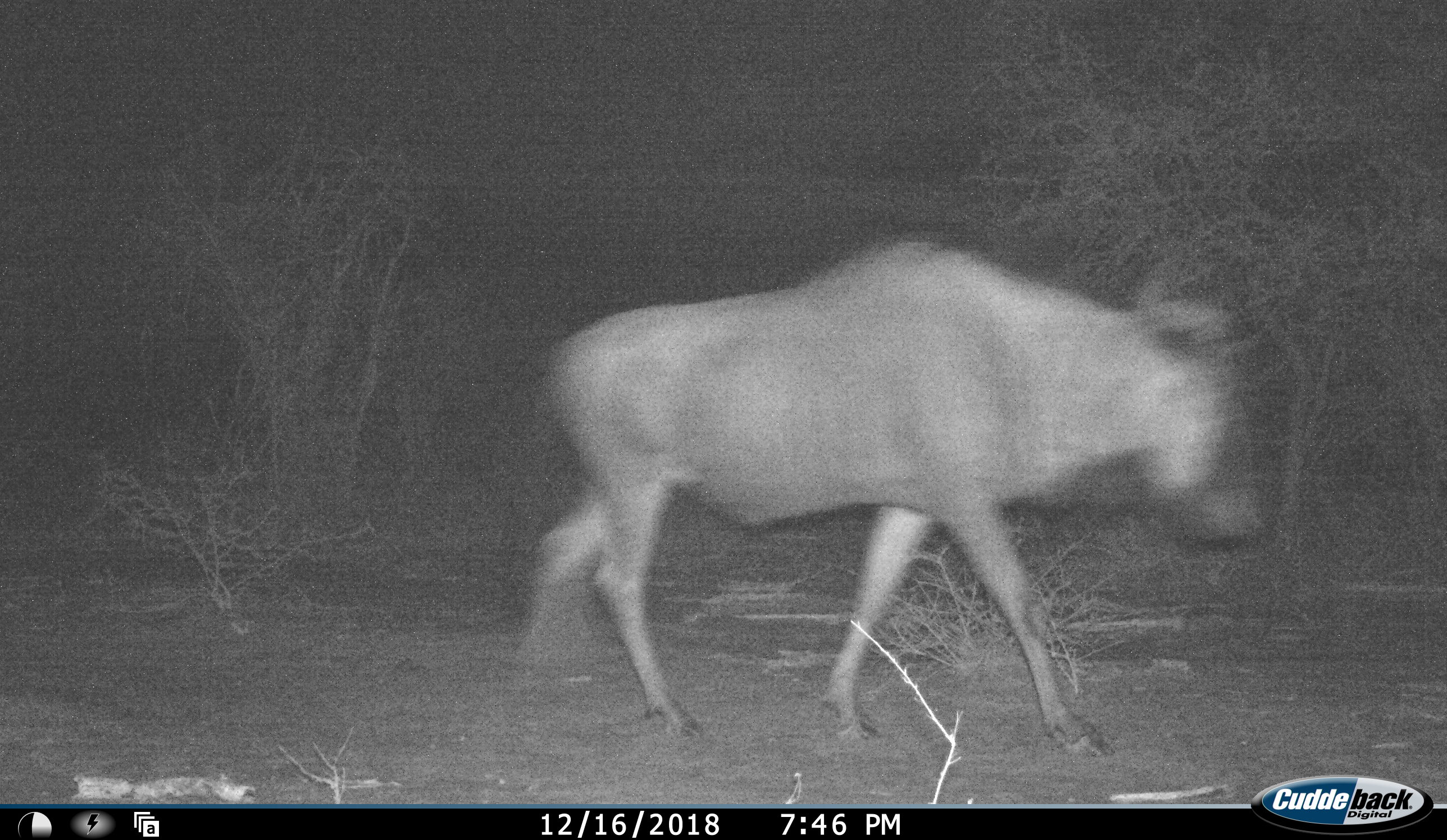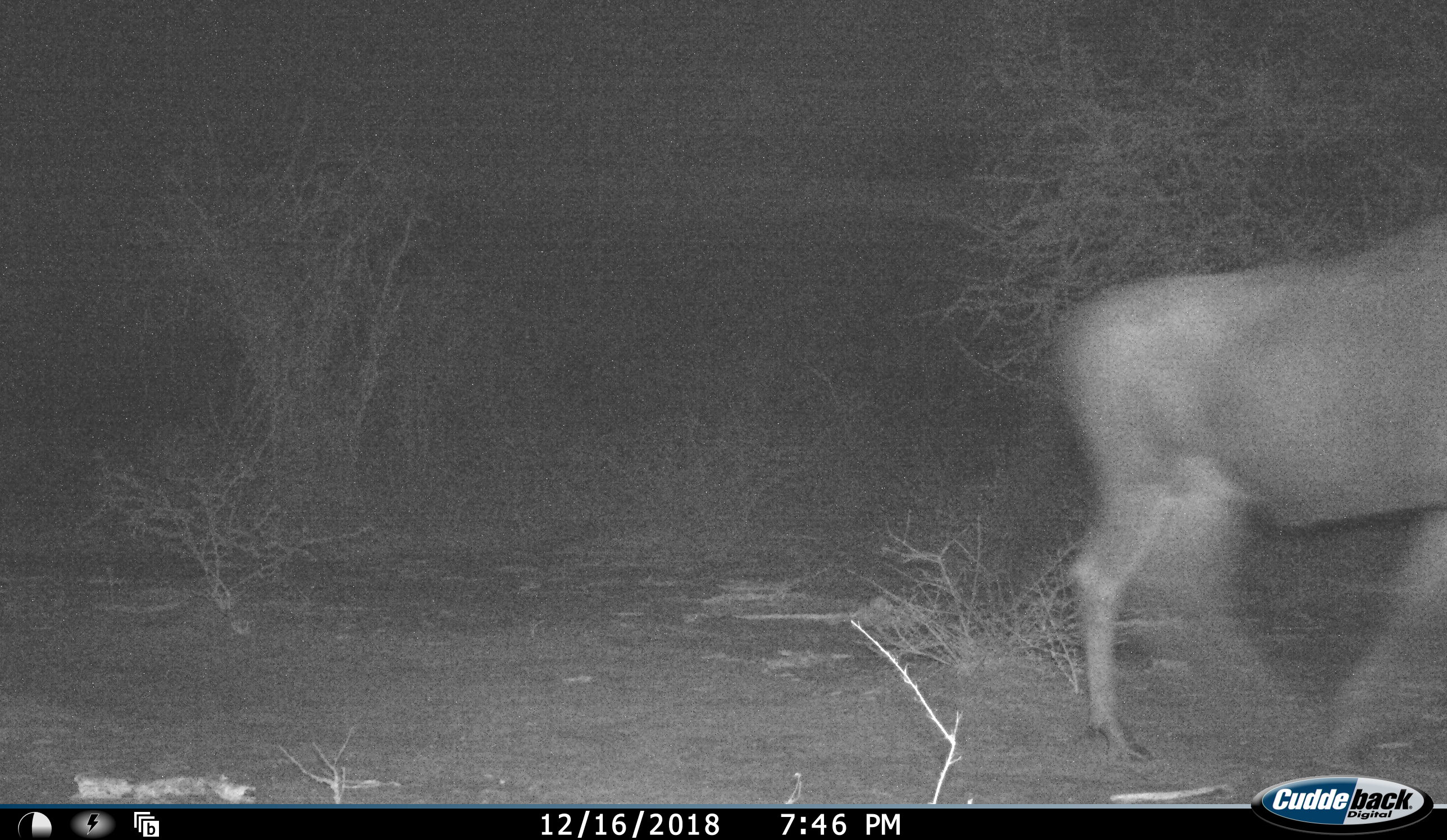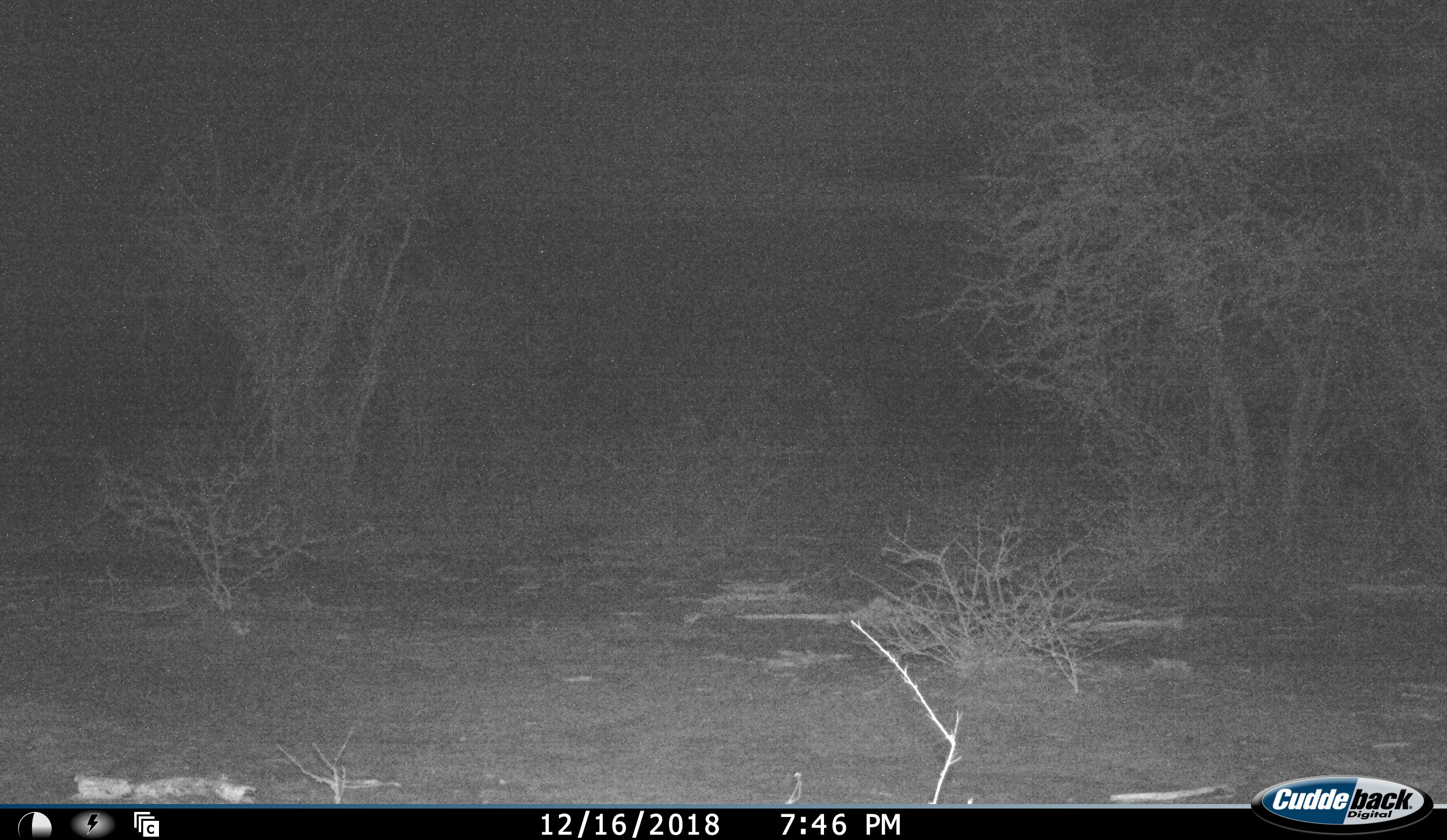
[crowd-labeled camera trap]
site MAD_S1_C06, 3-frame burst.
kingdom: Animalia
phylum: Chordata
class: Mammalia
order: Artiodactyla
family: Bovidae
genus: Connochaetes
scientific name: Connochaetes taurinus taurinus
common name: blue wildebeest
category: wildebeestblue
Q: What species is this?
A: Wildebeestblue (blue wildebeest) (Connochaetes taurinus taurinus).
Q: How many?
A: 1.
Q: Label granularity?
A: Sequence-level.